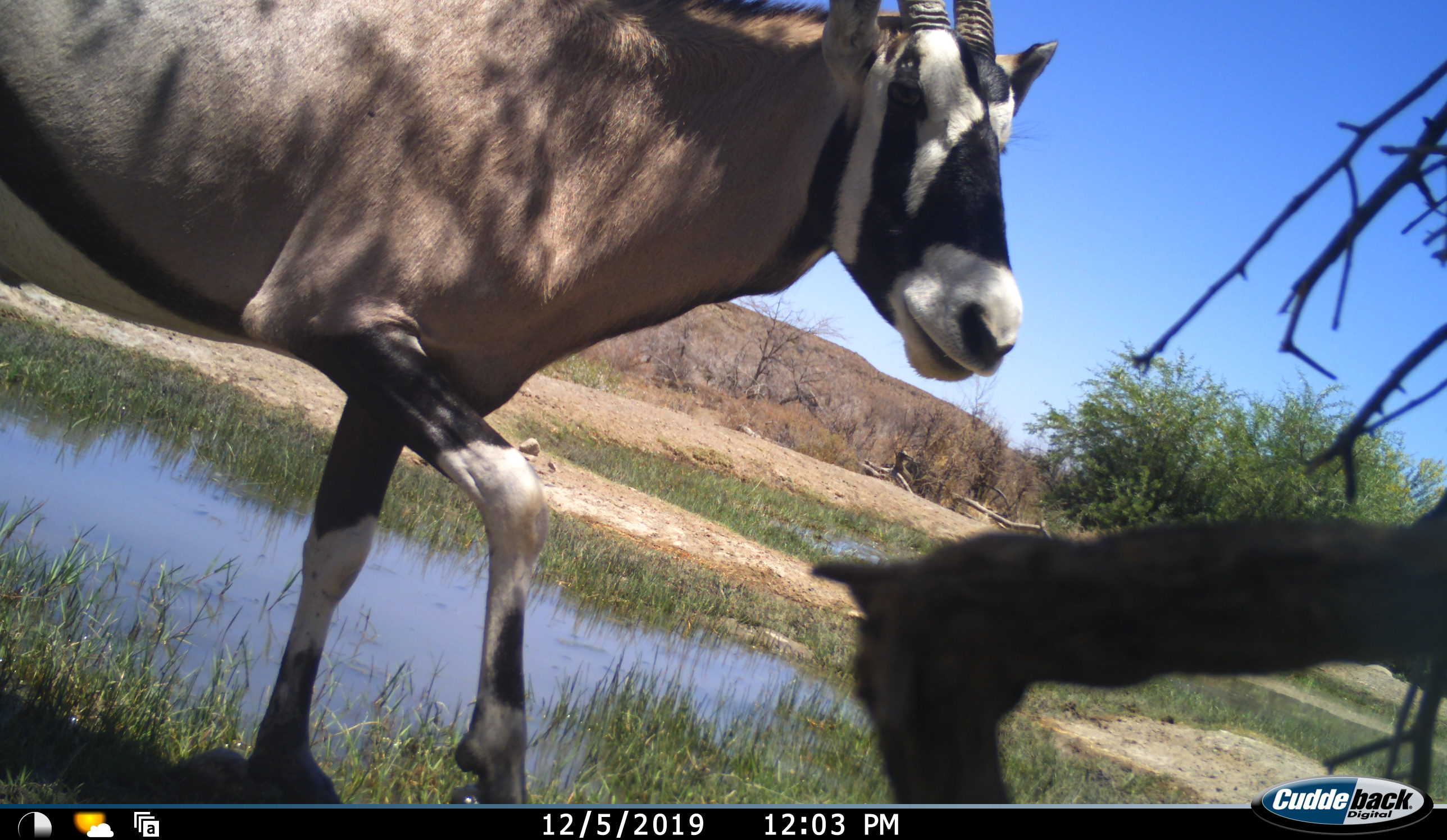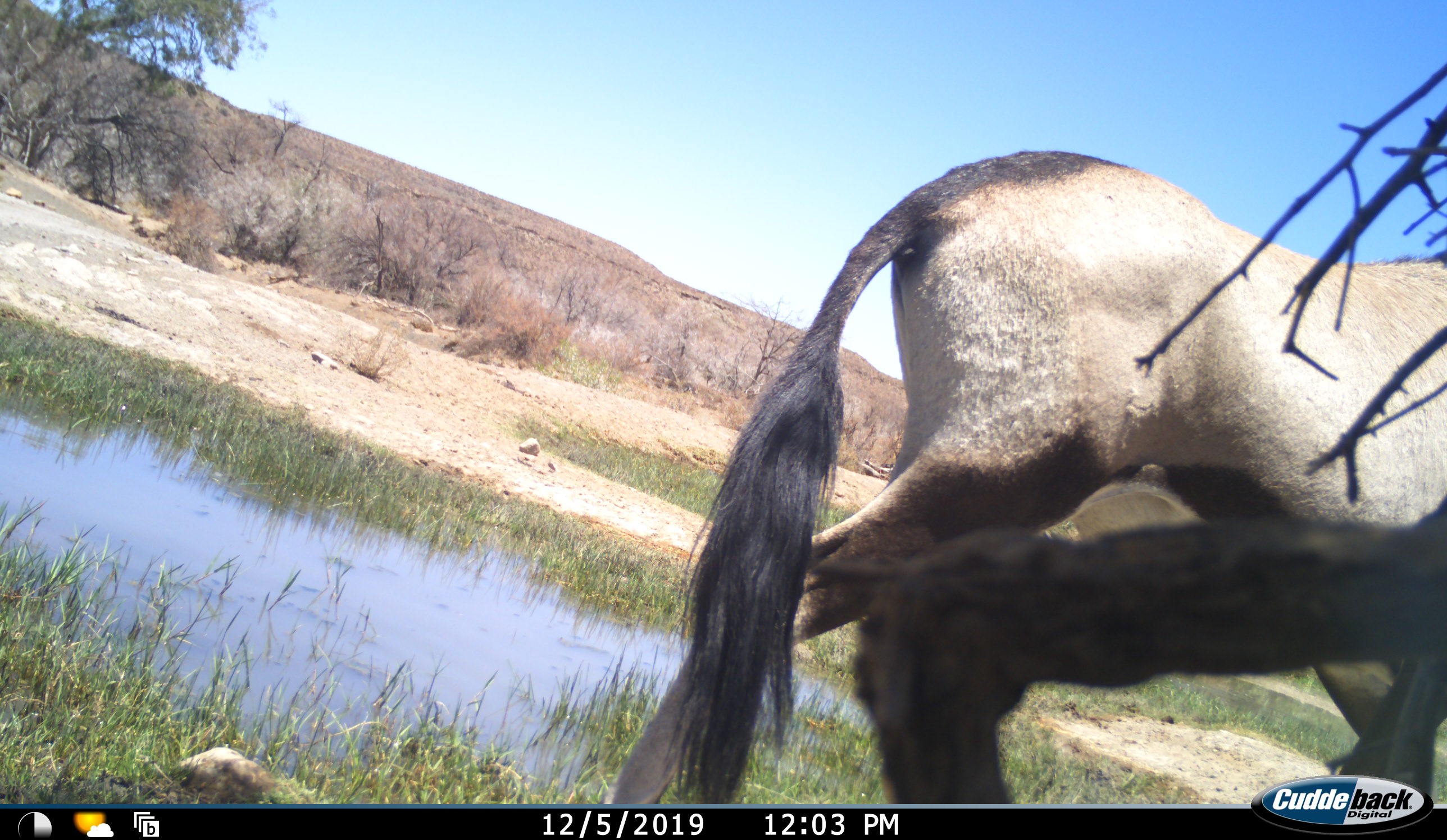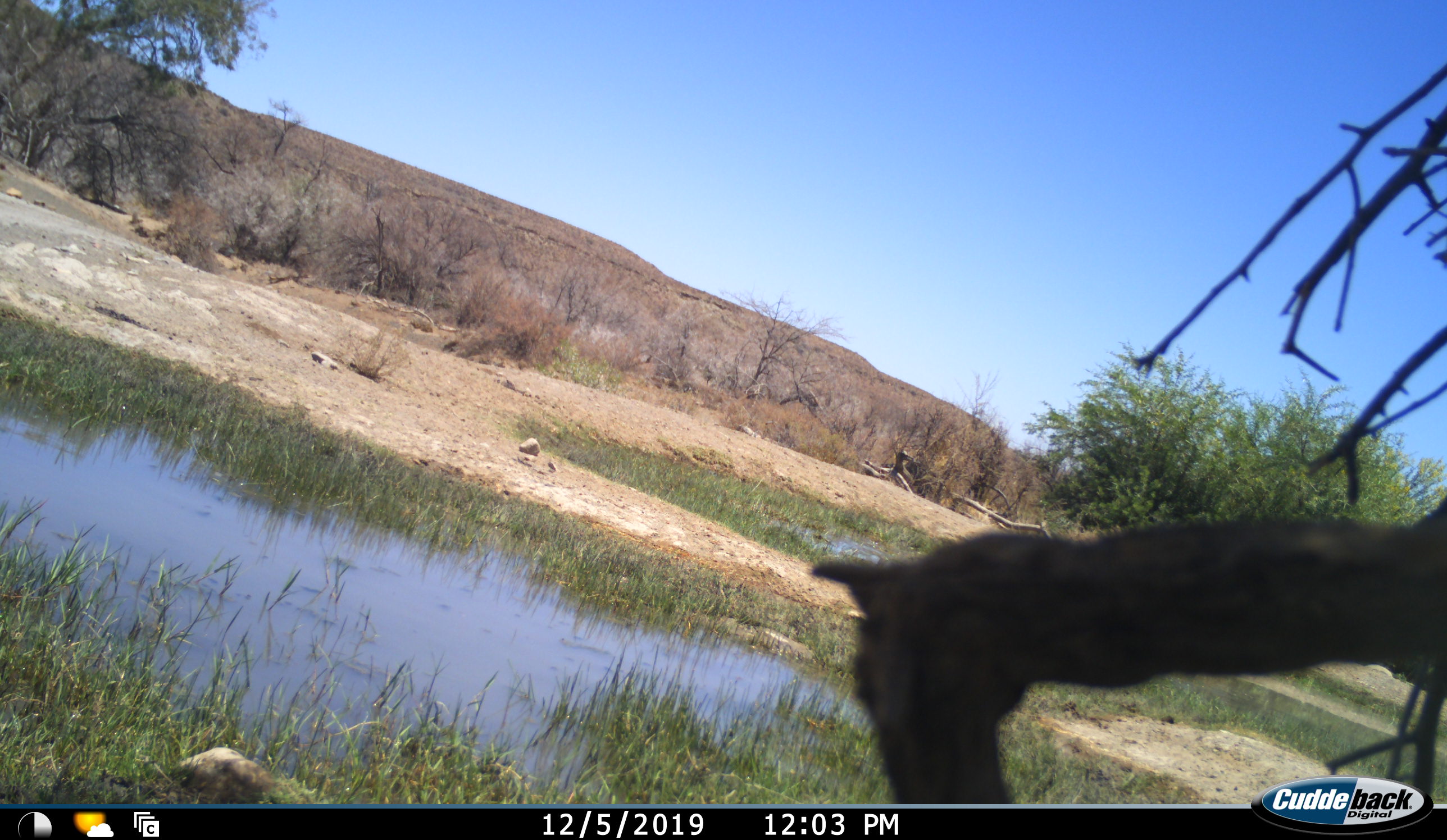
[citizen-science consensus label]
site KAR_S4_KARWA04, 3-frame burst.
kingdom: Animalia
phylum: Chordata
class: Mammalia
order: Artiodactyla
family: Bovidae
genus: Oryx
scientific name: Oryx gazella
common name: gemsbok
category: oryx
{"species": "oryx (gemsbok) (Oryx gazella)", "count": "1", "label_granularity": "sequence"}